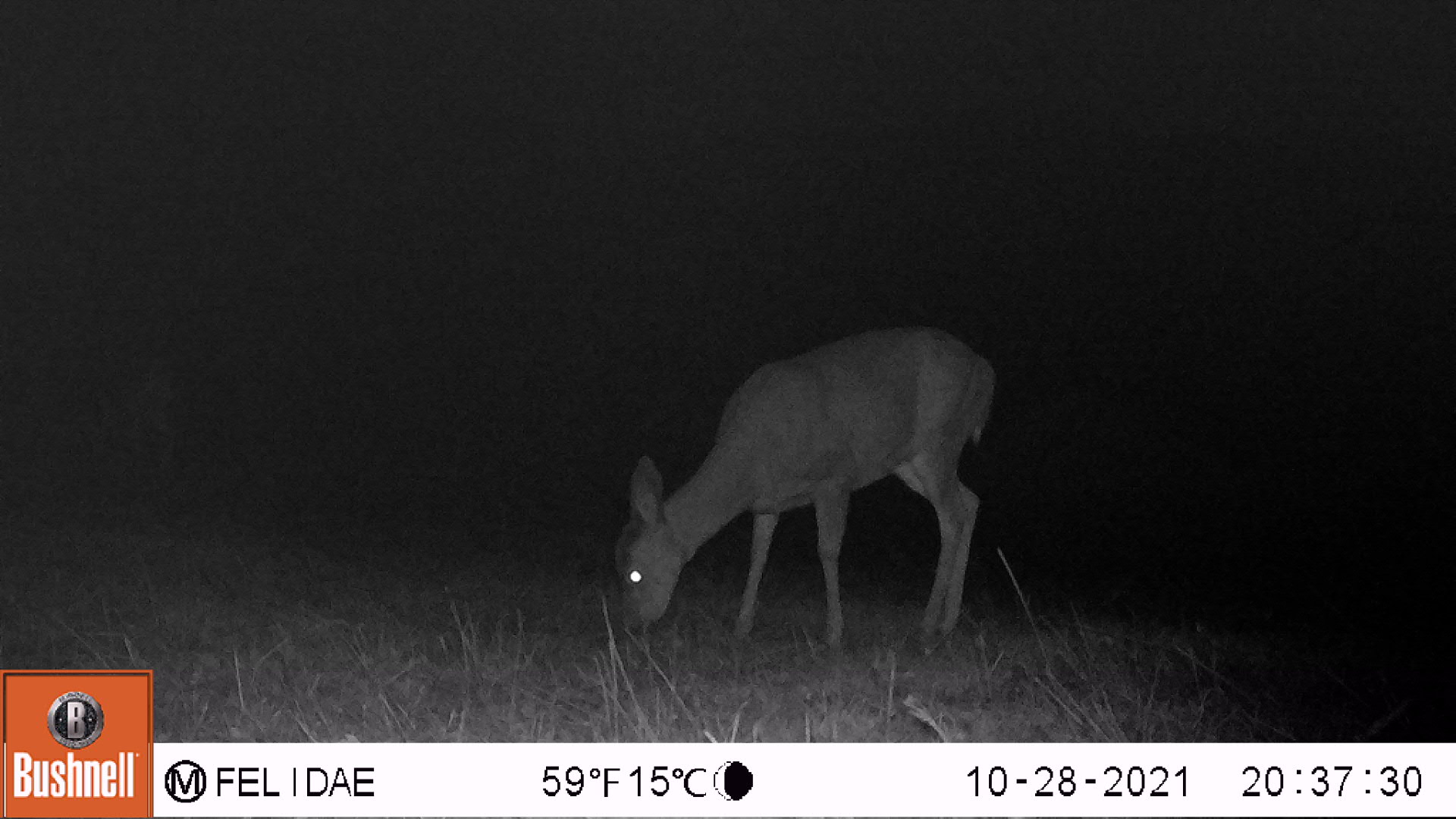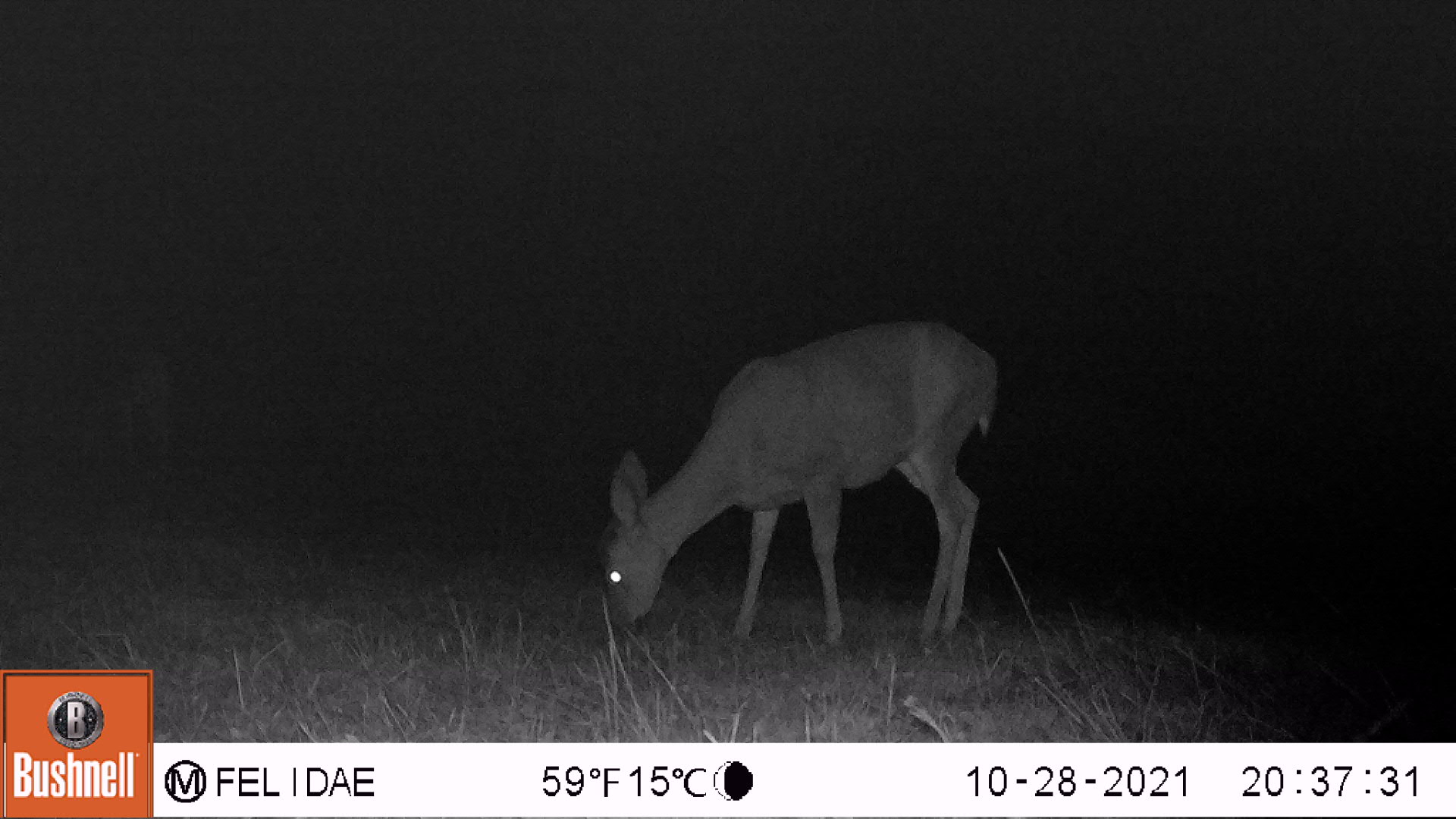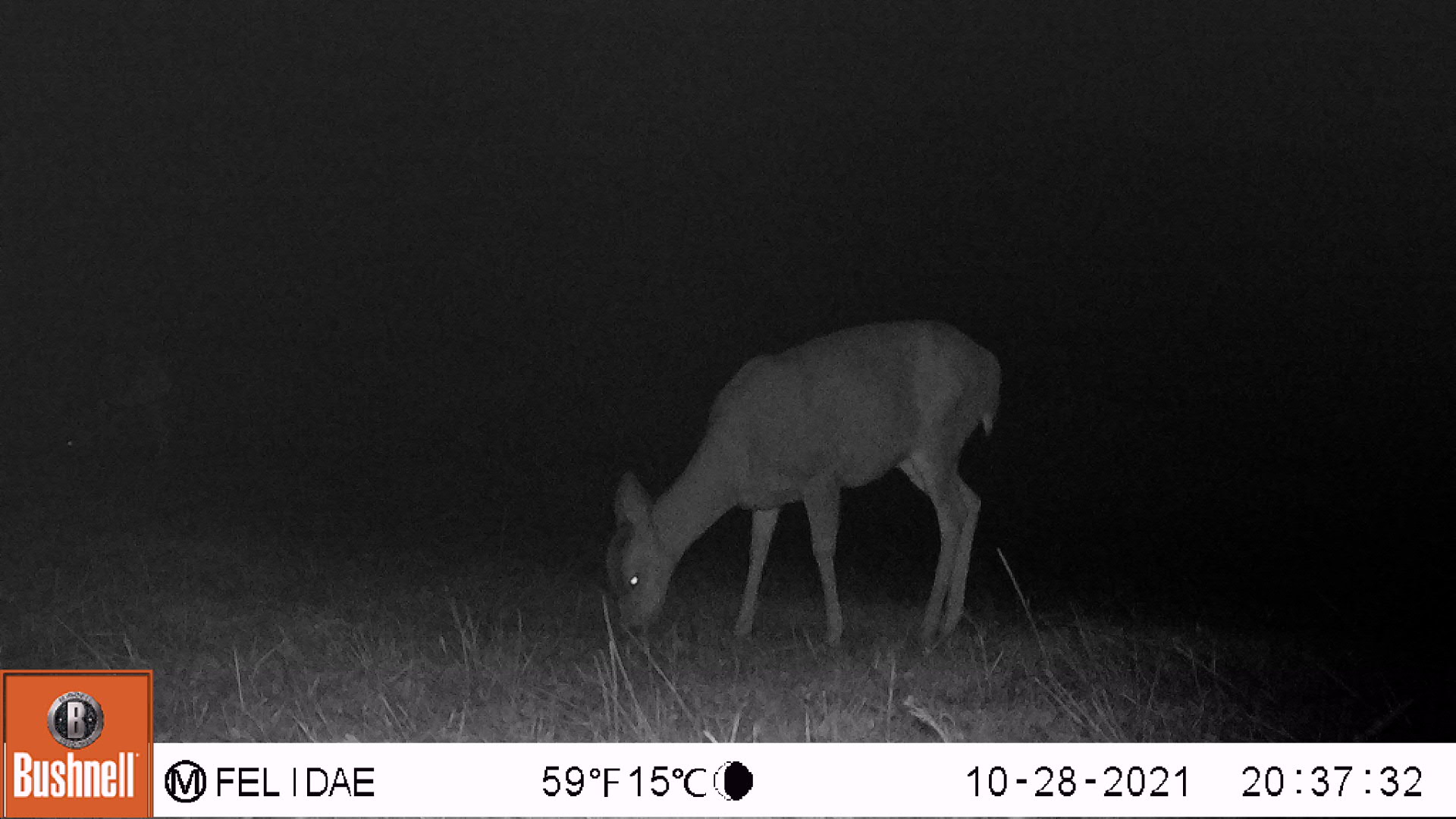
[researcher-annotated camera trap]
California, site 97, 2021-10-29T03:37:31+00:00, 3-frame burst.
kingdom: Animalia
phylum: Chordata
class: Mammalia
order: Artiodactyla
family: Cervidae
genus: Odocoileus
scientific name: Odocoileus hemionus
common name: mule deer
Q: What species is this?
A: Mule deer (Odocoileus hemionus).